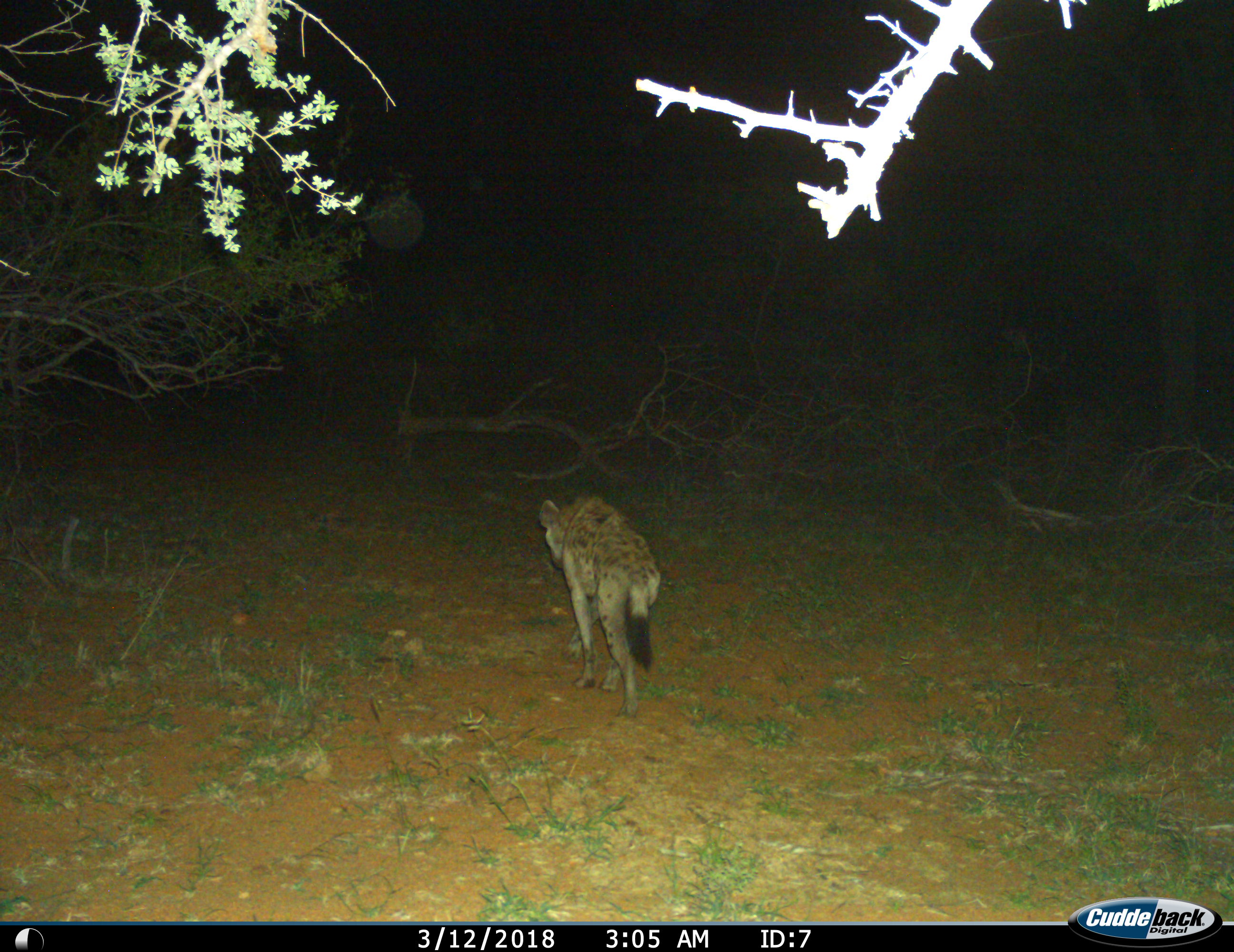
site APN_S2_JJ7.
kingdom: Animalia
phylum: Chordata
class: Mammalia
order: Carnivora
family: Hyaenidae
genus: Crocuta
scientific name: Crocuta crocuta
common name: spotted hyena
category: hyenaspotted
Hyenaspotted (spotted hyena) (Crocuta crocuta), count 1. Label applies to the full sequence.